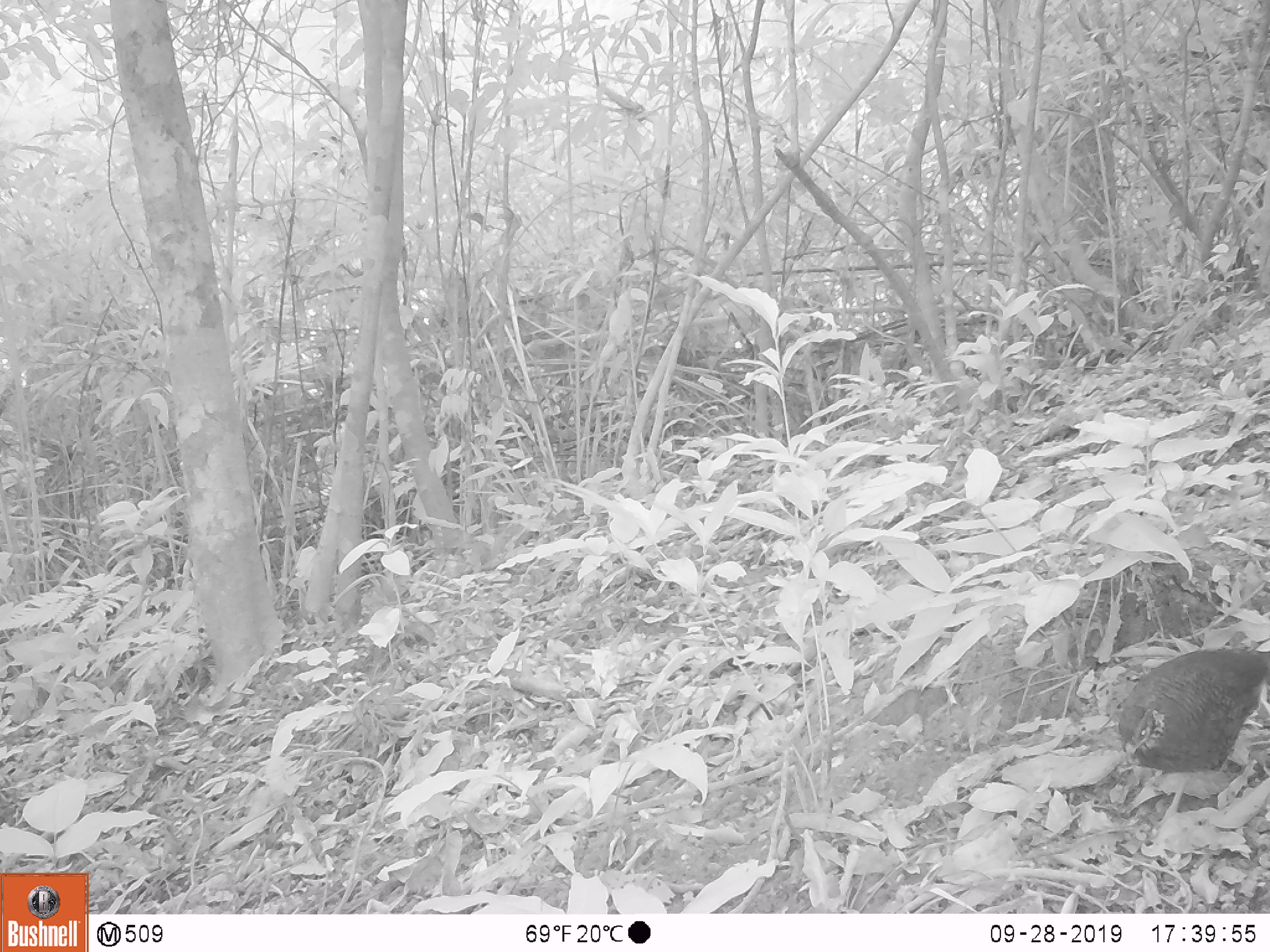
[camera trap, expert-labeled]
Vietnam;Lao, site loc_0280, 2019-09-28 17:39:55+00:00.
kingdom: Animalia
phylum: Chordata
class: Aves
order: Galliformes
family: Phasianidae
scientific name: Phasianidae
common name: partridge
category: unidentified partridge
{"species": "unidentified partridge (partridge) (Phasianidae)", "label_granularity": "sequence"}